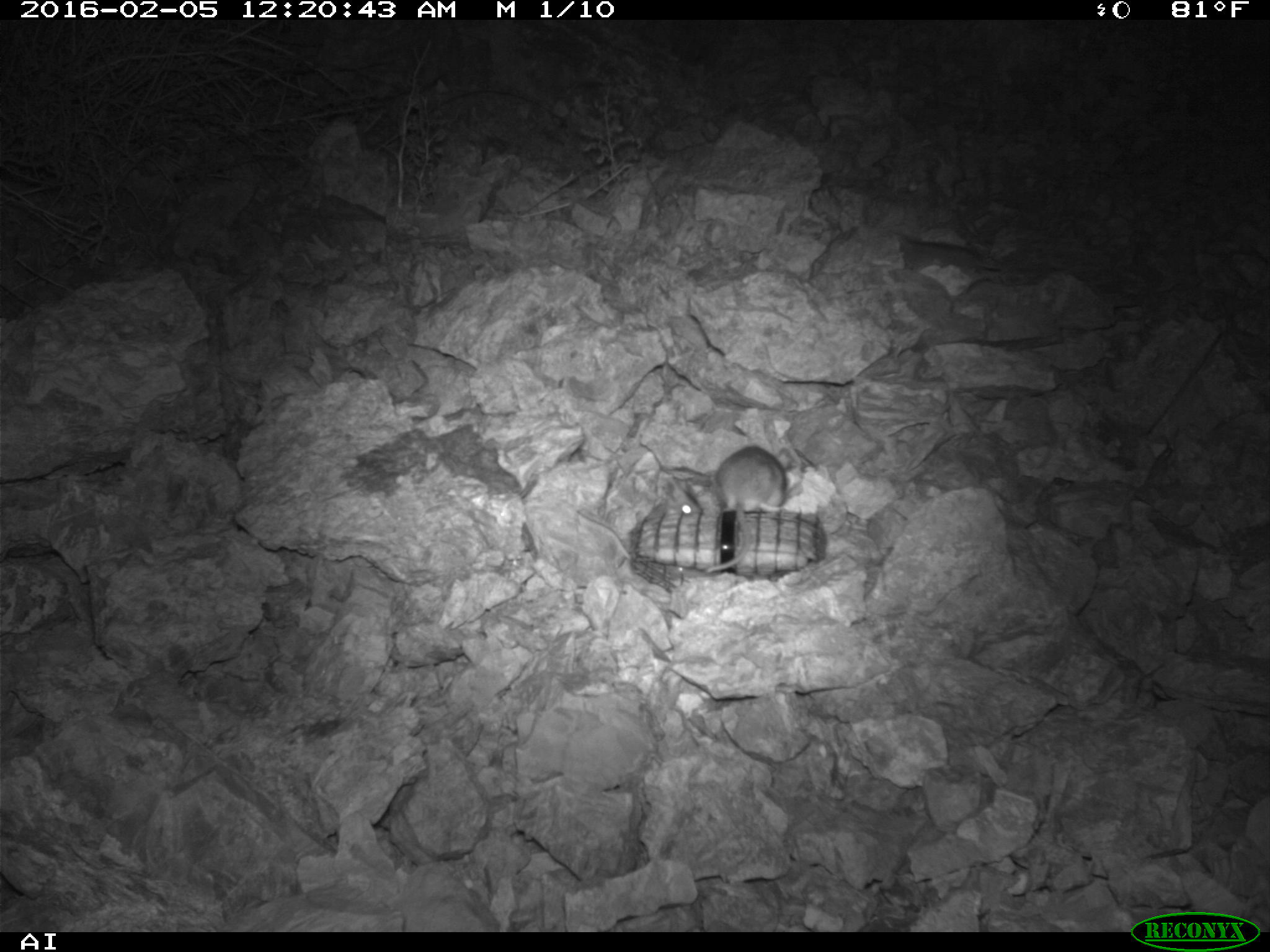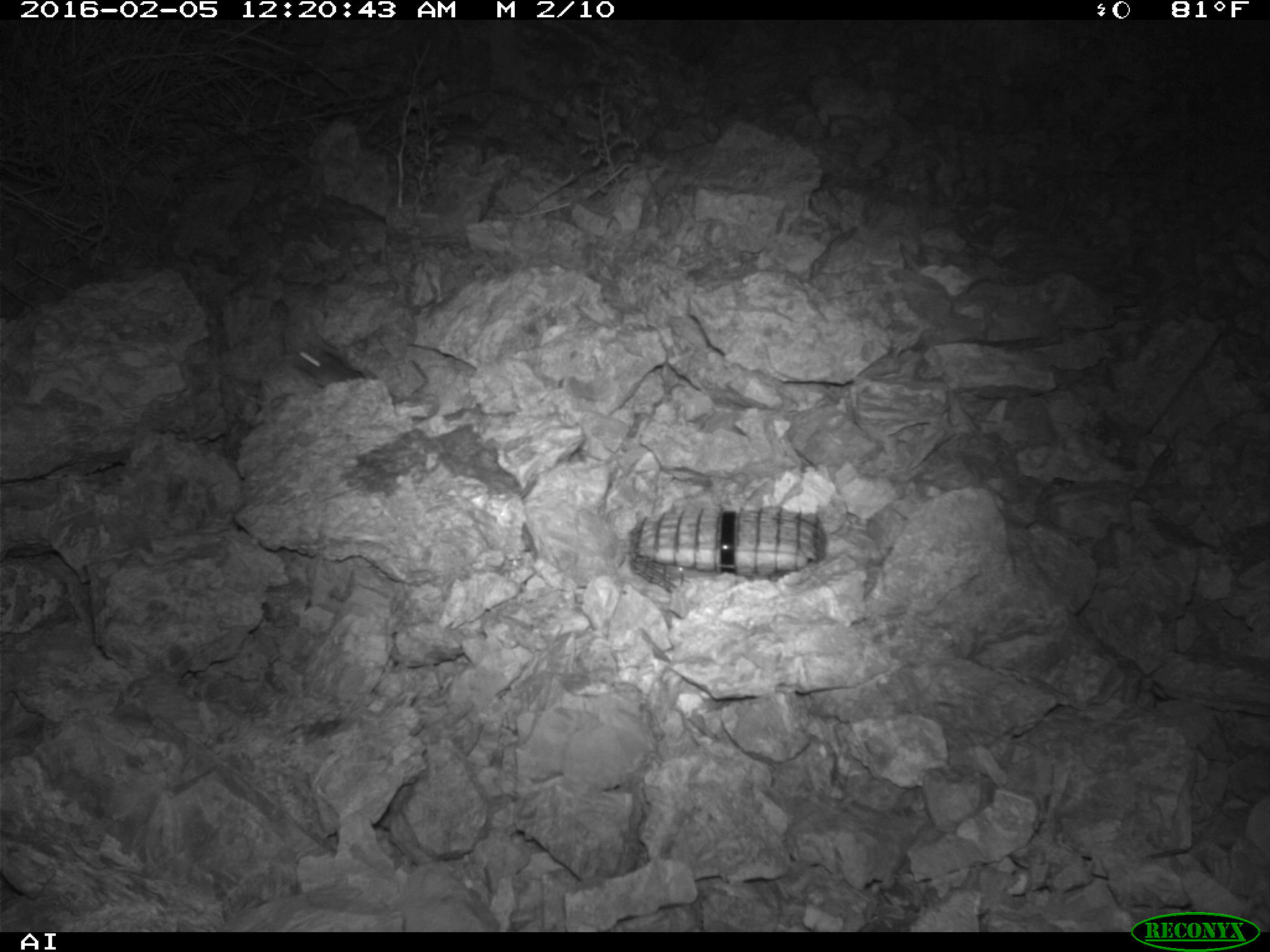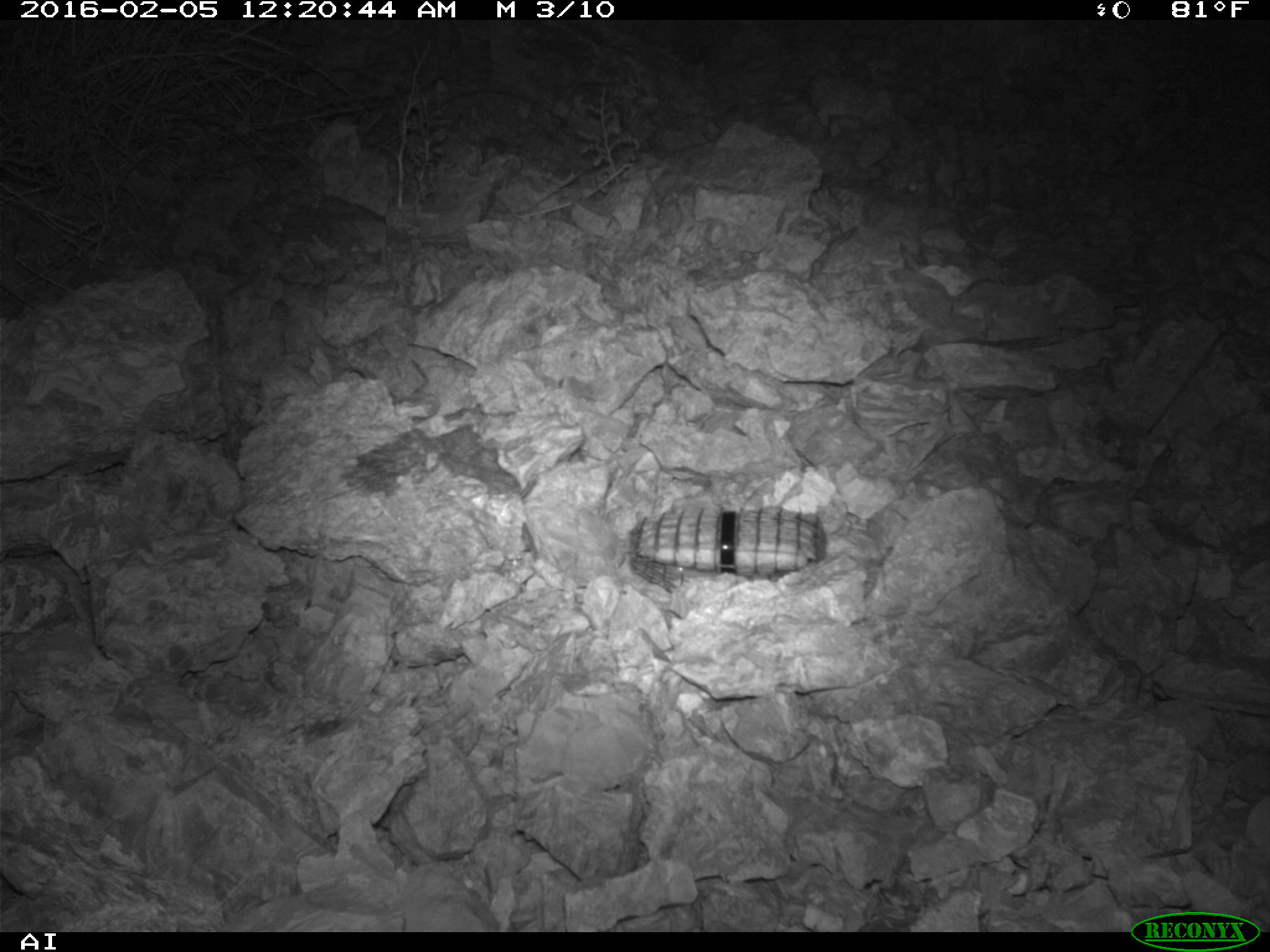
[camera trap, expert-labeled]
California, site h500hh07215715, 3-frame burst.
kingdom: Animalia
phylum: Chordata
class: Mammalia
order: Rodentia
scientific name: Rodentia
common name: rodent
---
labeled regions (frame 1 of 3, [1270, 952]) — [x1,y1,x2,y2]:
rodent: [714,447,800,516]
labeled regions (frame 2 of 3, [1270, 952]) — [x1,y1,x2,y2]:
rodent: [288,344,364,387]